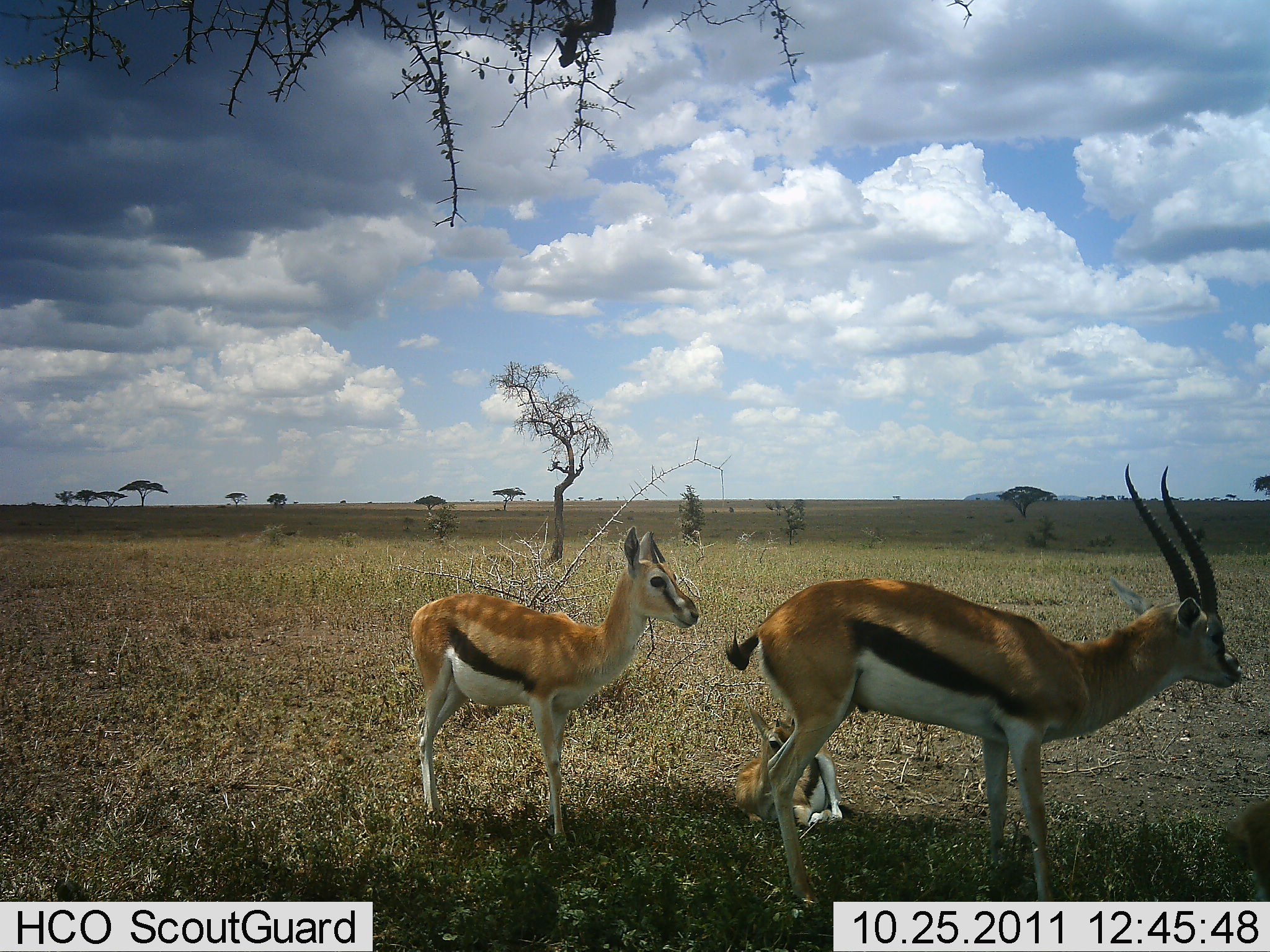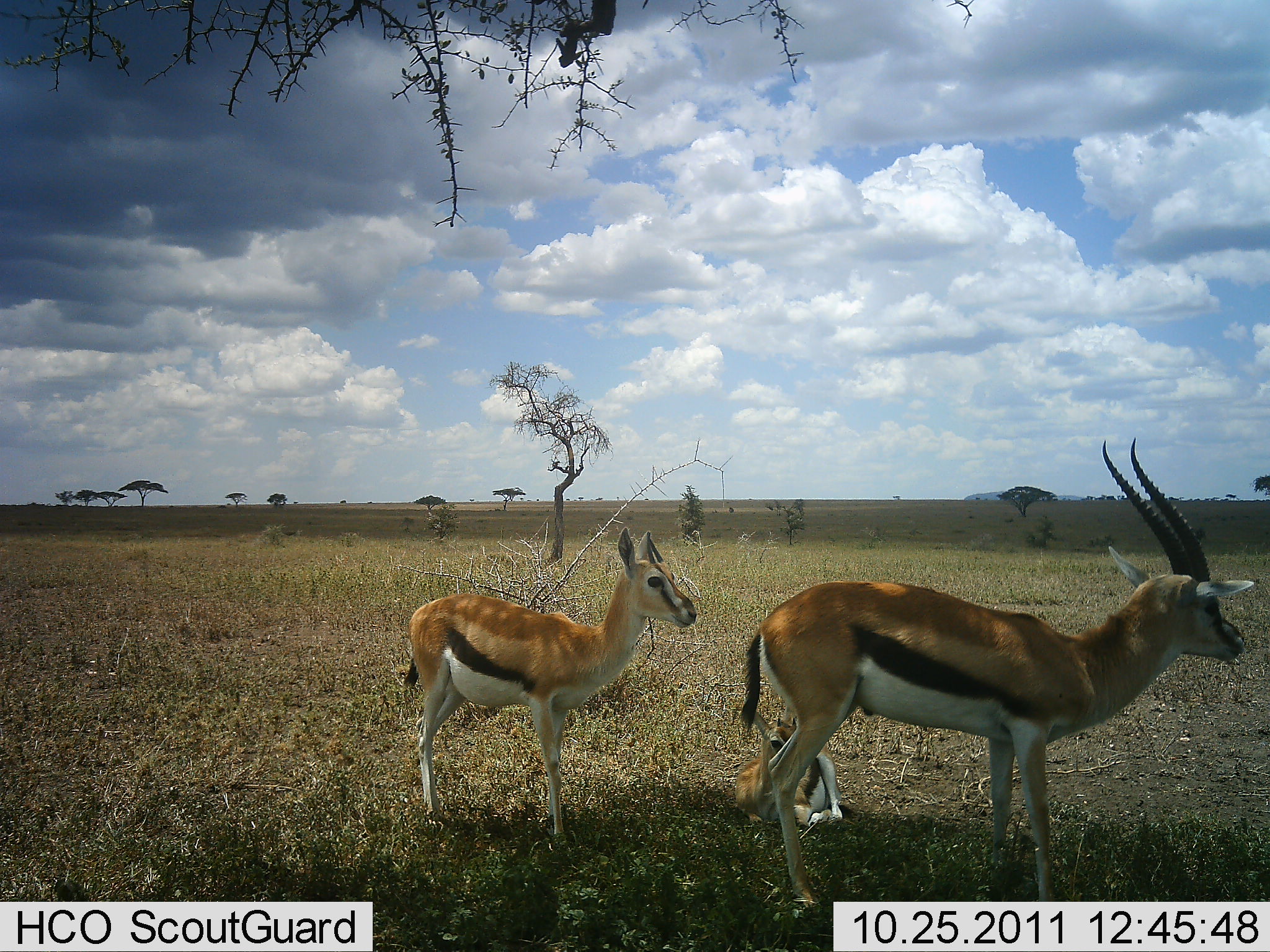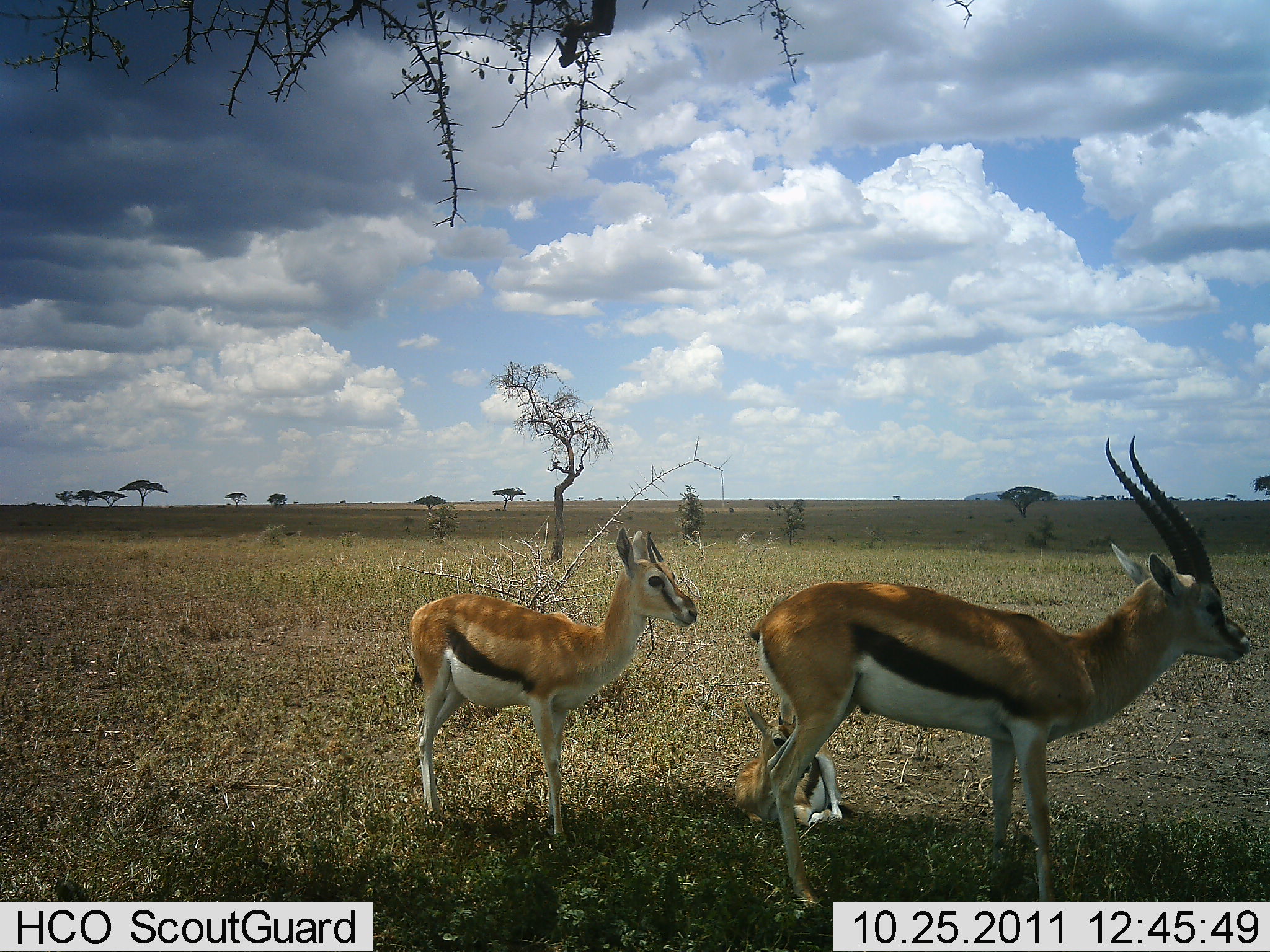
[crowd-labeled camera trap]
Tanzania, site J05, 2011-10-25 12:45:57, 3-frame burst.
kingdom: Animalia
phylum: Chordata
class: Mammalia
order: Artiodactyla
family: Bovidae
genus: Eudorcas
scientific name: Eudorcas thomsonii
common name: thomson's gazelle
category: gazellethomsons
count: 3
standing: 92%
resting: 69%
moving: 8%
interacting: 0%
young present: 77%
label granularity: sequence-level